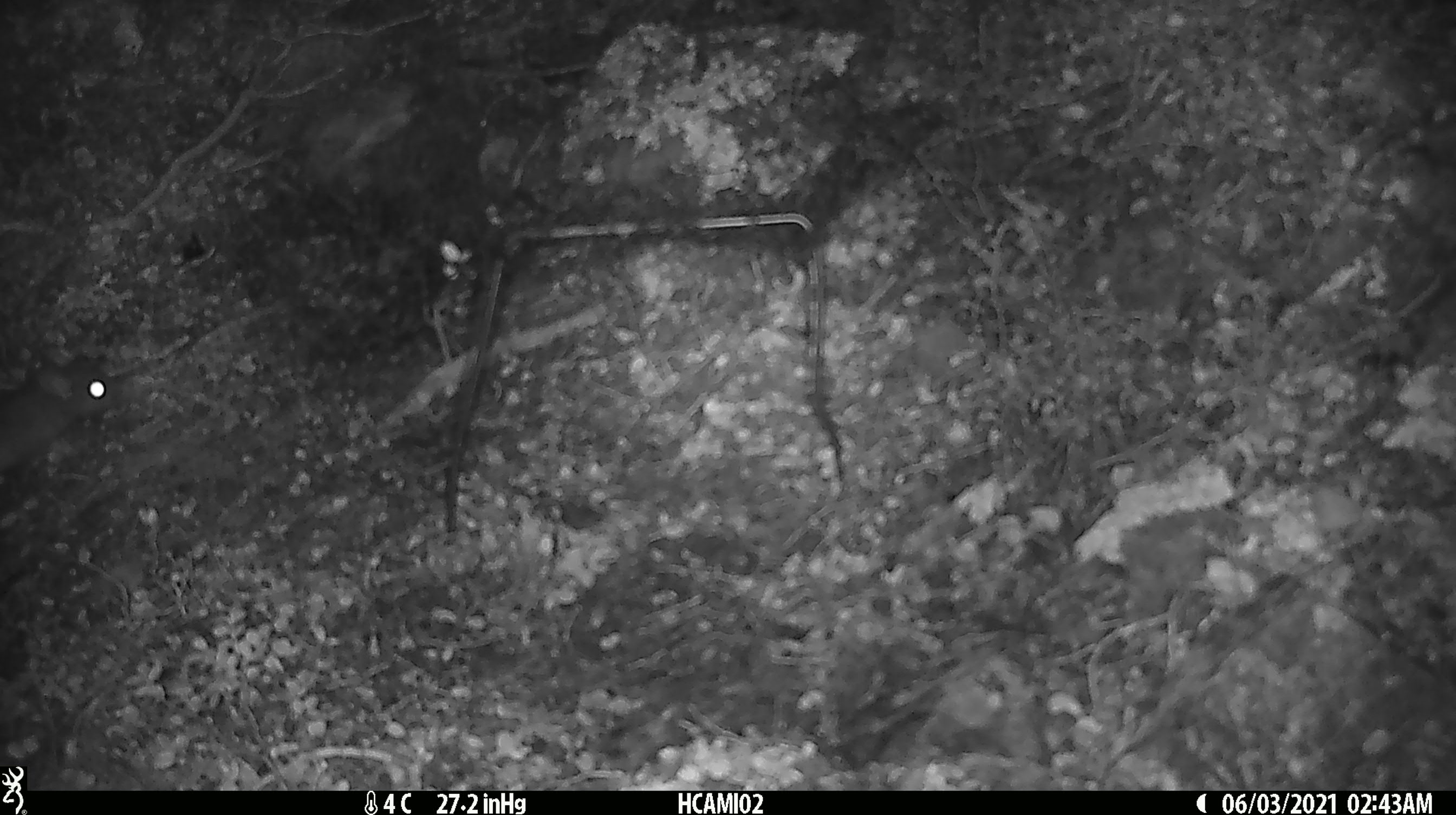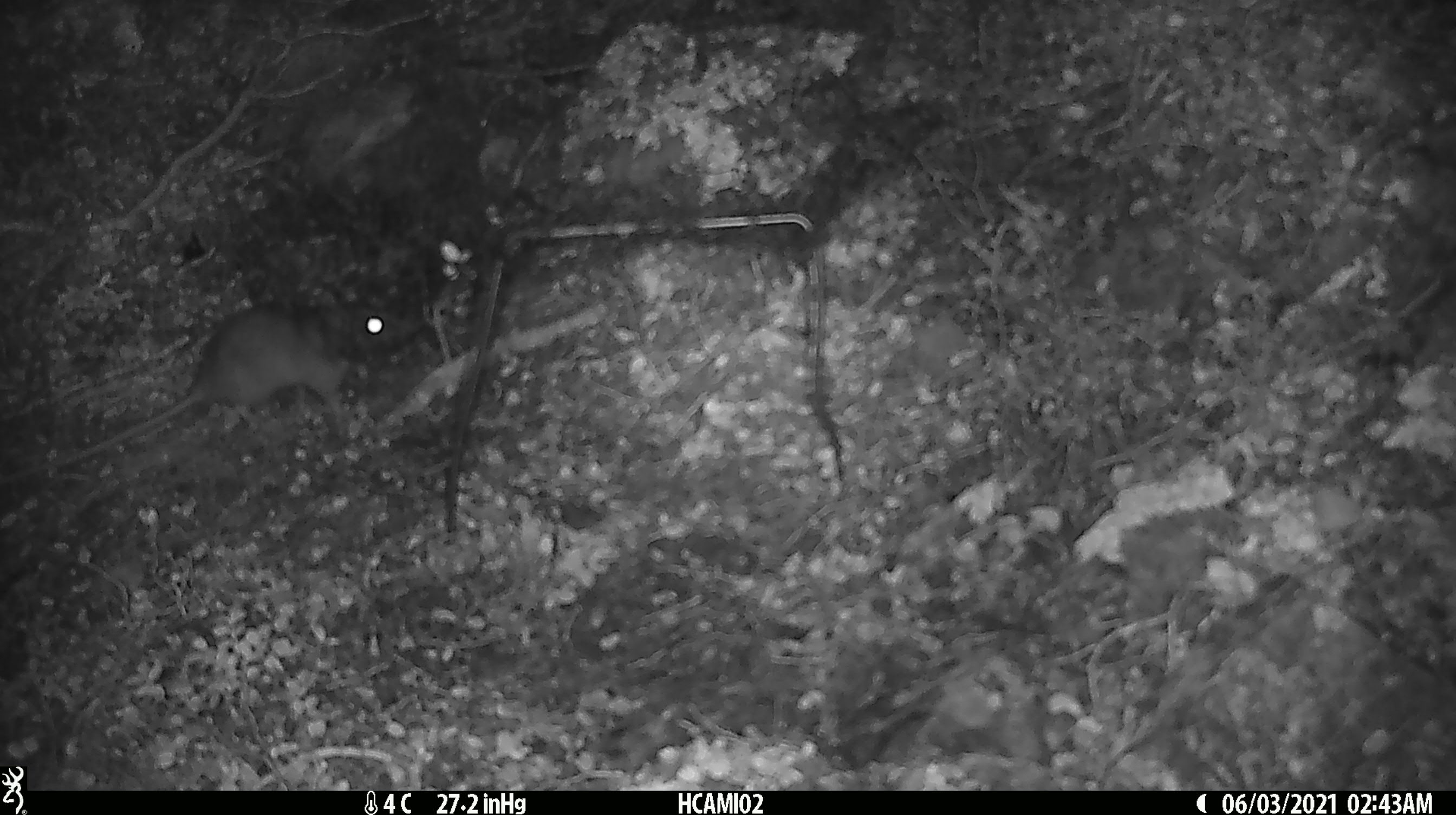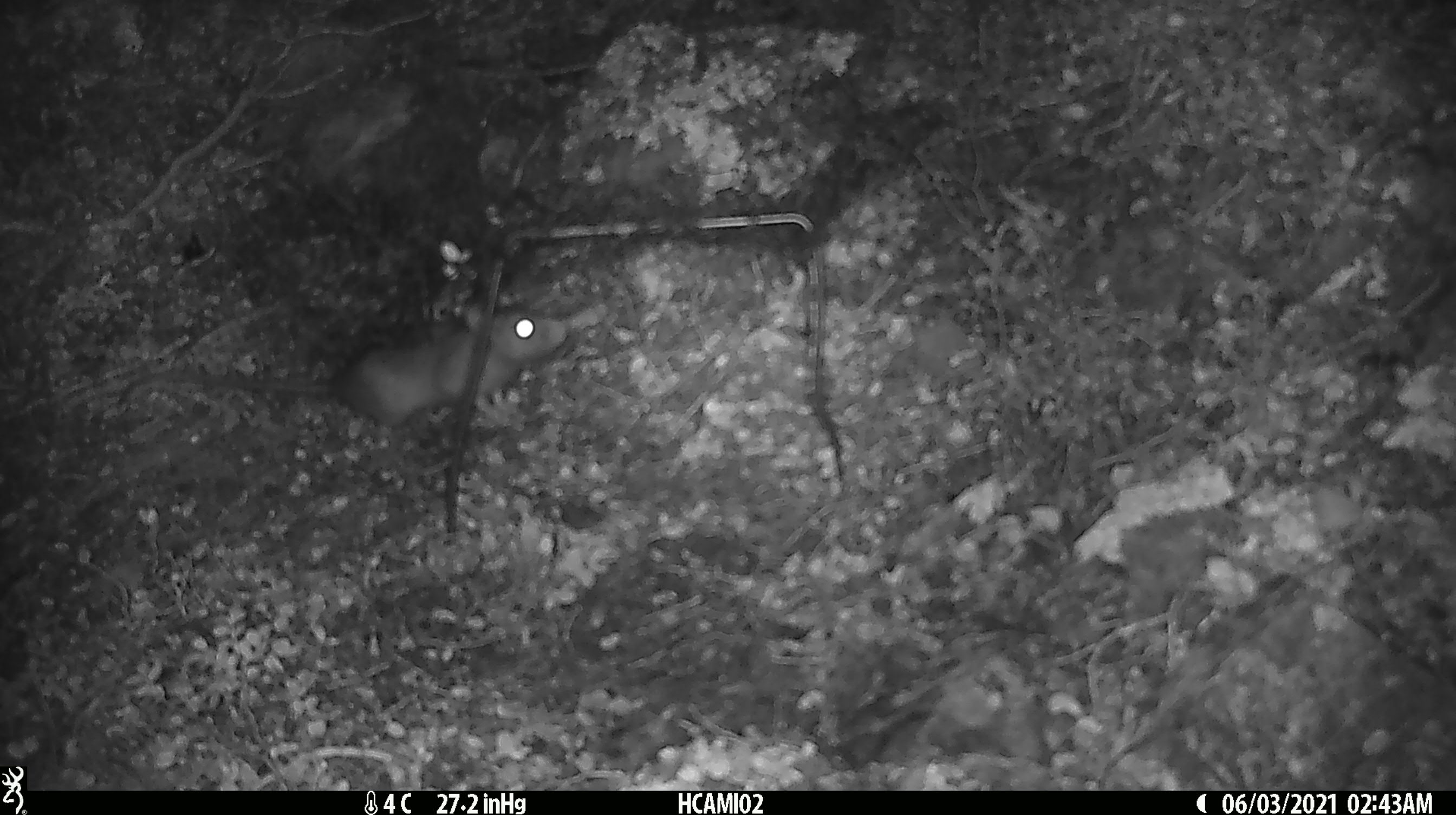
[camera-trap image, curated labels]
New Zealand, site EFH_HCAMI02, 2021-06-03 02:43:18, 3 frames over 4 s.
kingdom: Animalia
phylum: Chordata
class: Mammalia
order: Rodentia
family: Muridae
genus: Rattus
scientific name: Rattus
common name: rat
Rat (Rattus).